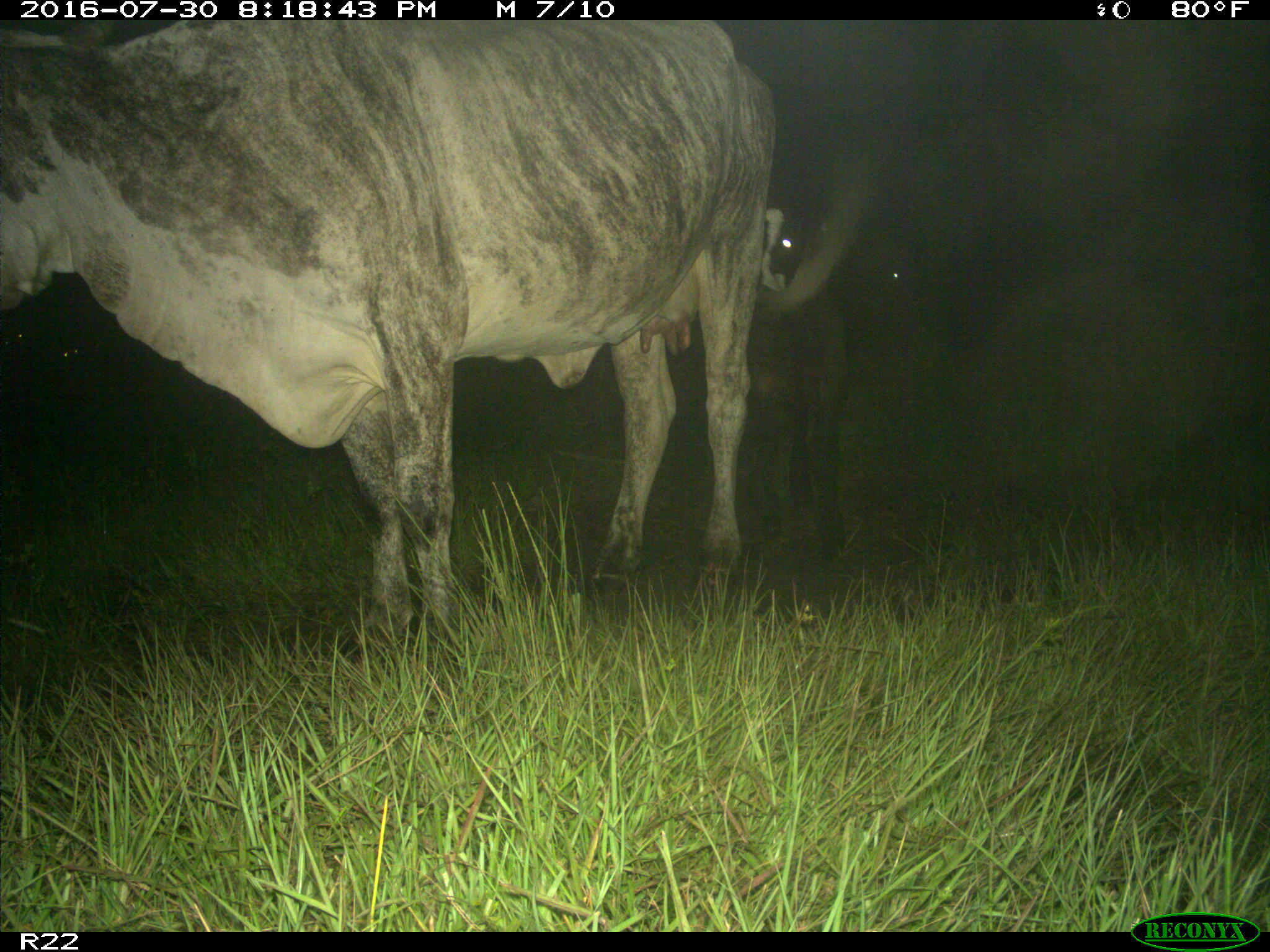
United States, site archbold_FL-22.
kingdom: Animalia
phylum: Chordata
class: Mammalia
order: Artiodactyla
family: Bovidae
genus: Bos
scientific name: Bos taurus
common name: domestic cow